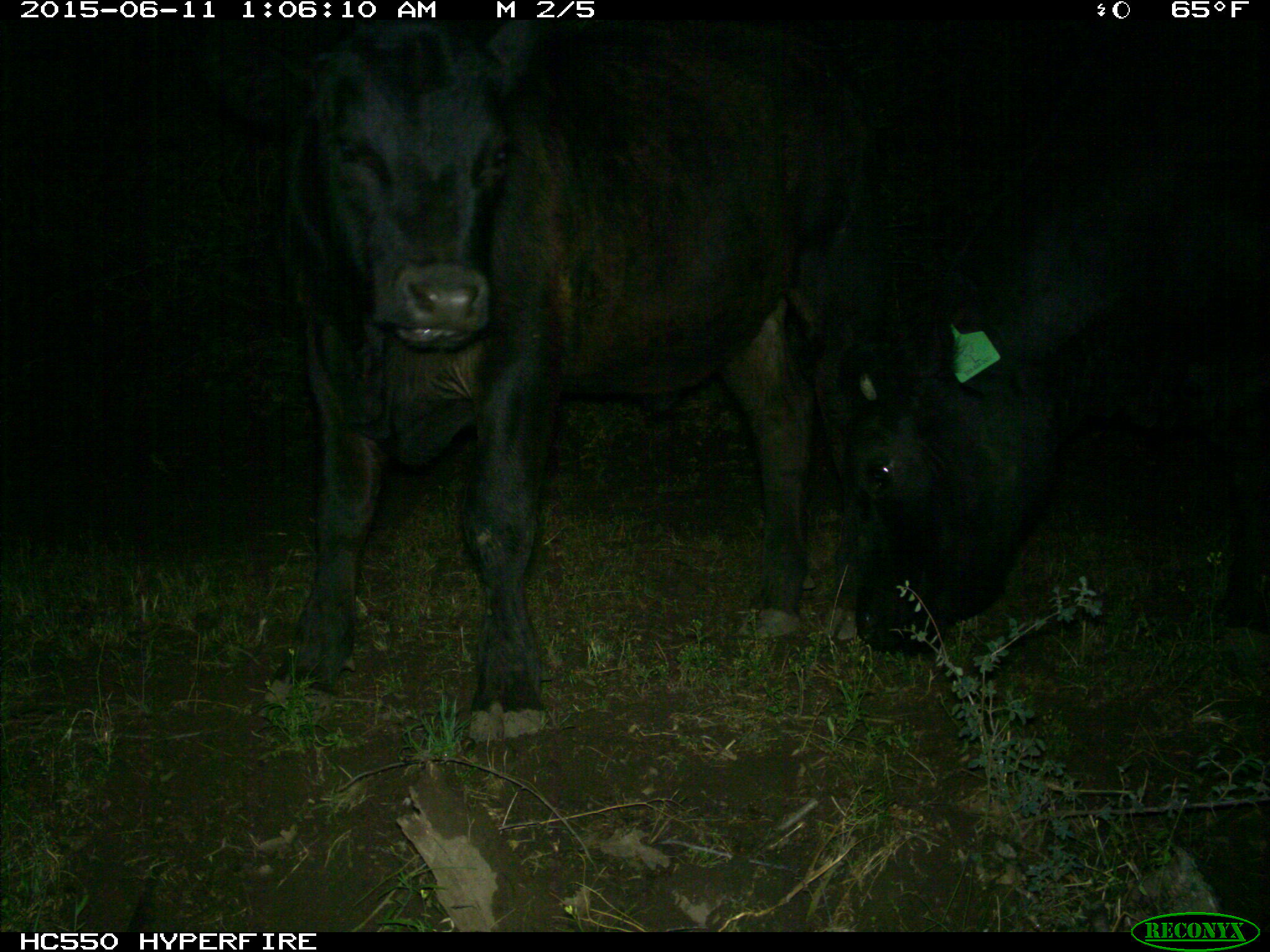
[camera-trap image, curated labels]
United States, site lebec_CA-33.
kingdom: Animalia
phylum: Chordata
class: Mammalia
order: Artiodactyla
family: Bovidae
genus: Bos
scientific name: Bos taurus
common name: domestic cow